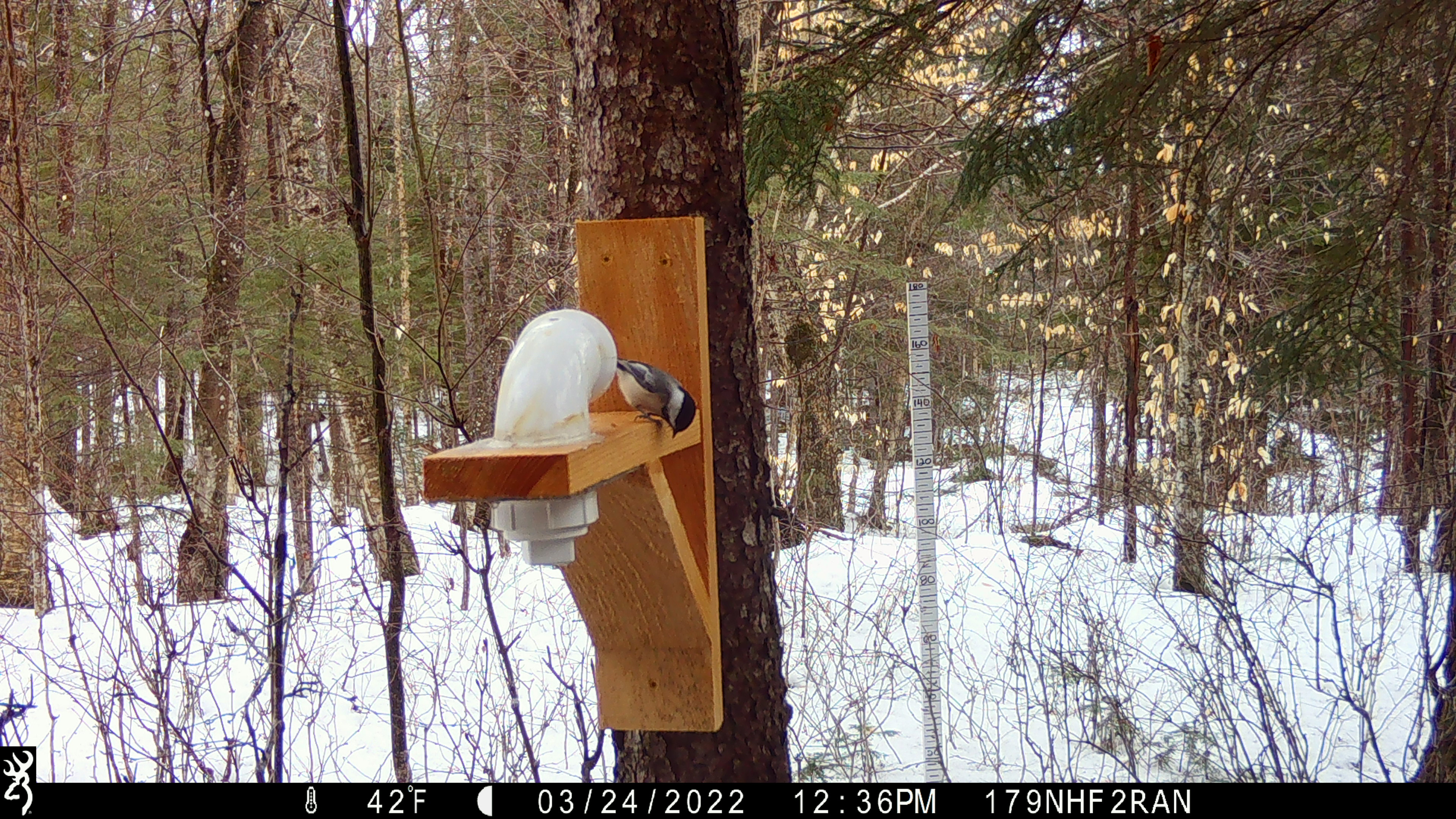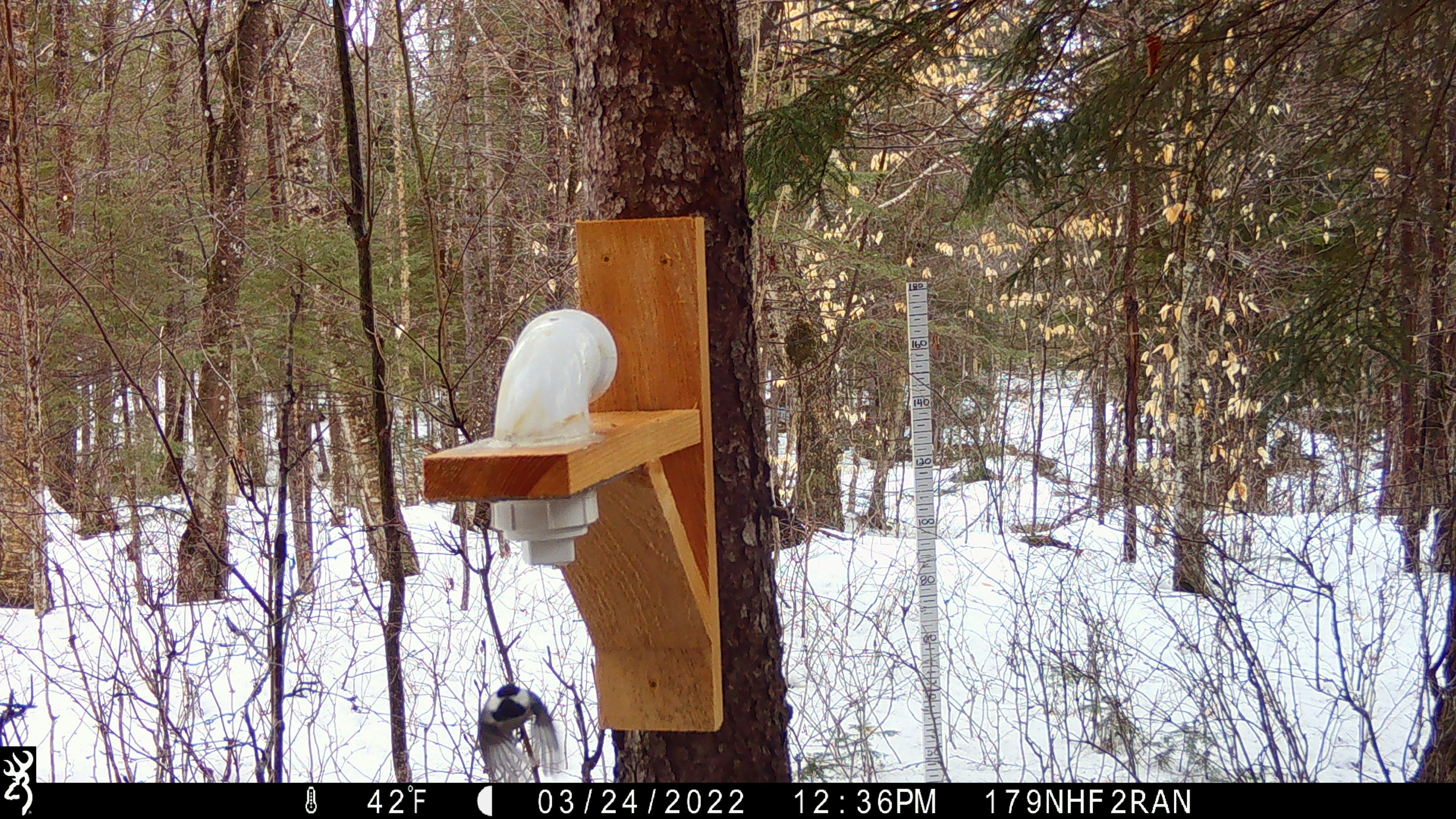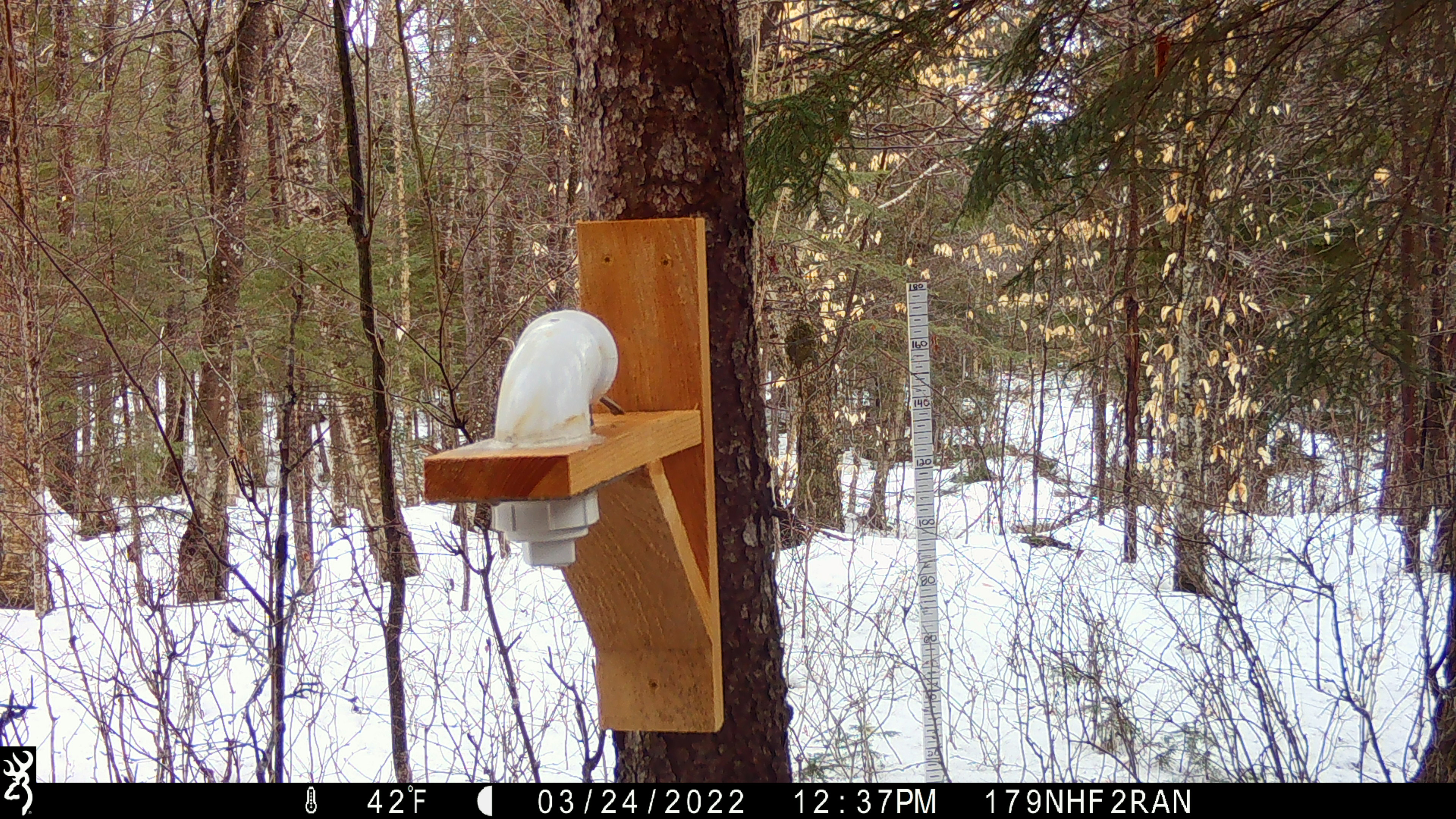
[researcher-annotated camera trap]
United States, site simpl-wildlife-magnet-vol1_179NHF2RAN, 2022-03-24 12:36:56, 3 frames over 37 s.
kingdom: Animalia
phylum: Chordata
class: Aves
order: Passeriformes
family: Paridae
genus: Poecile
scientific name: Poecile atricapillus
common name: black-capped chickadee